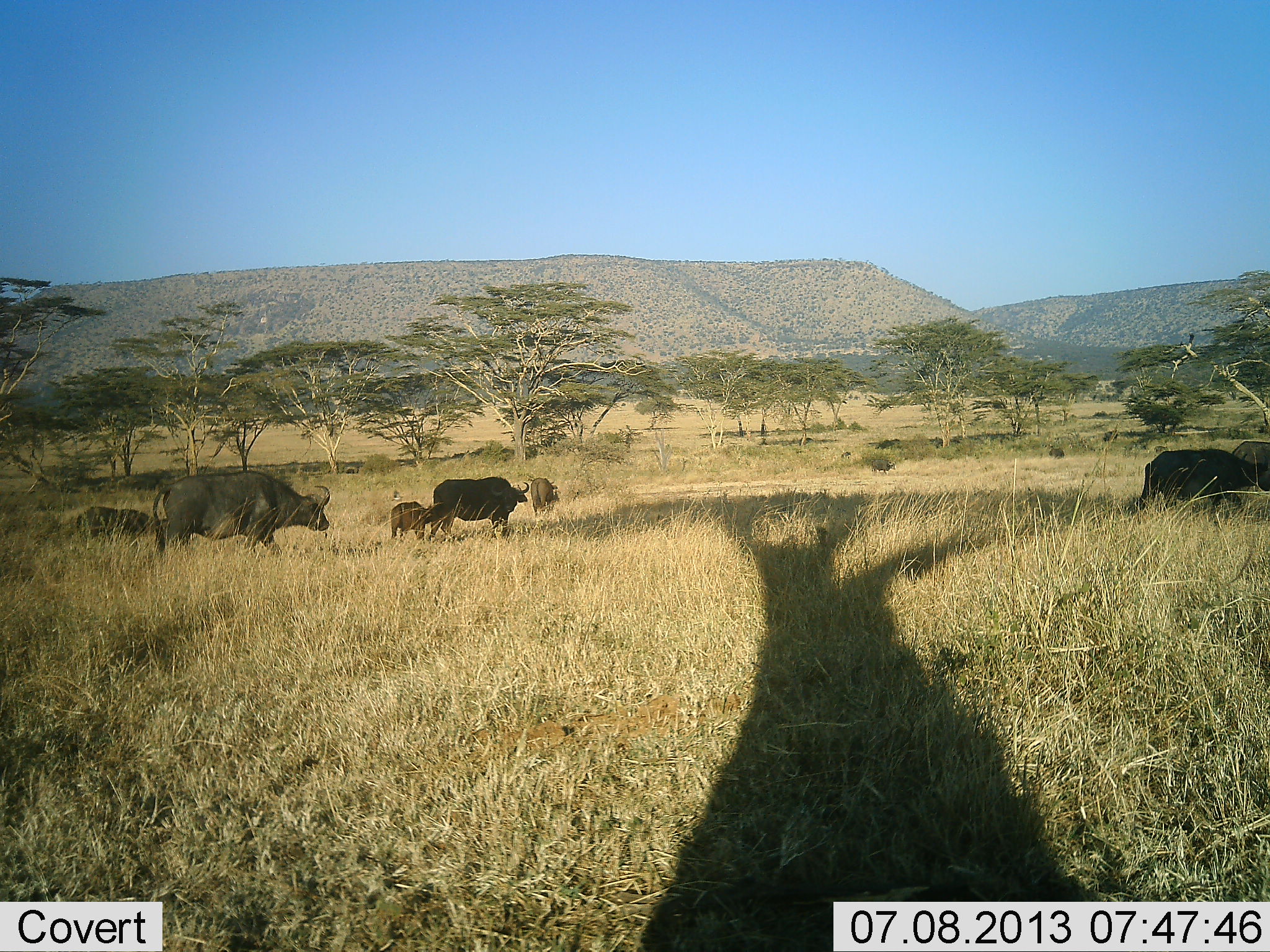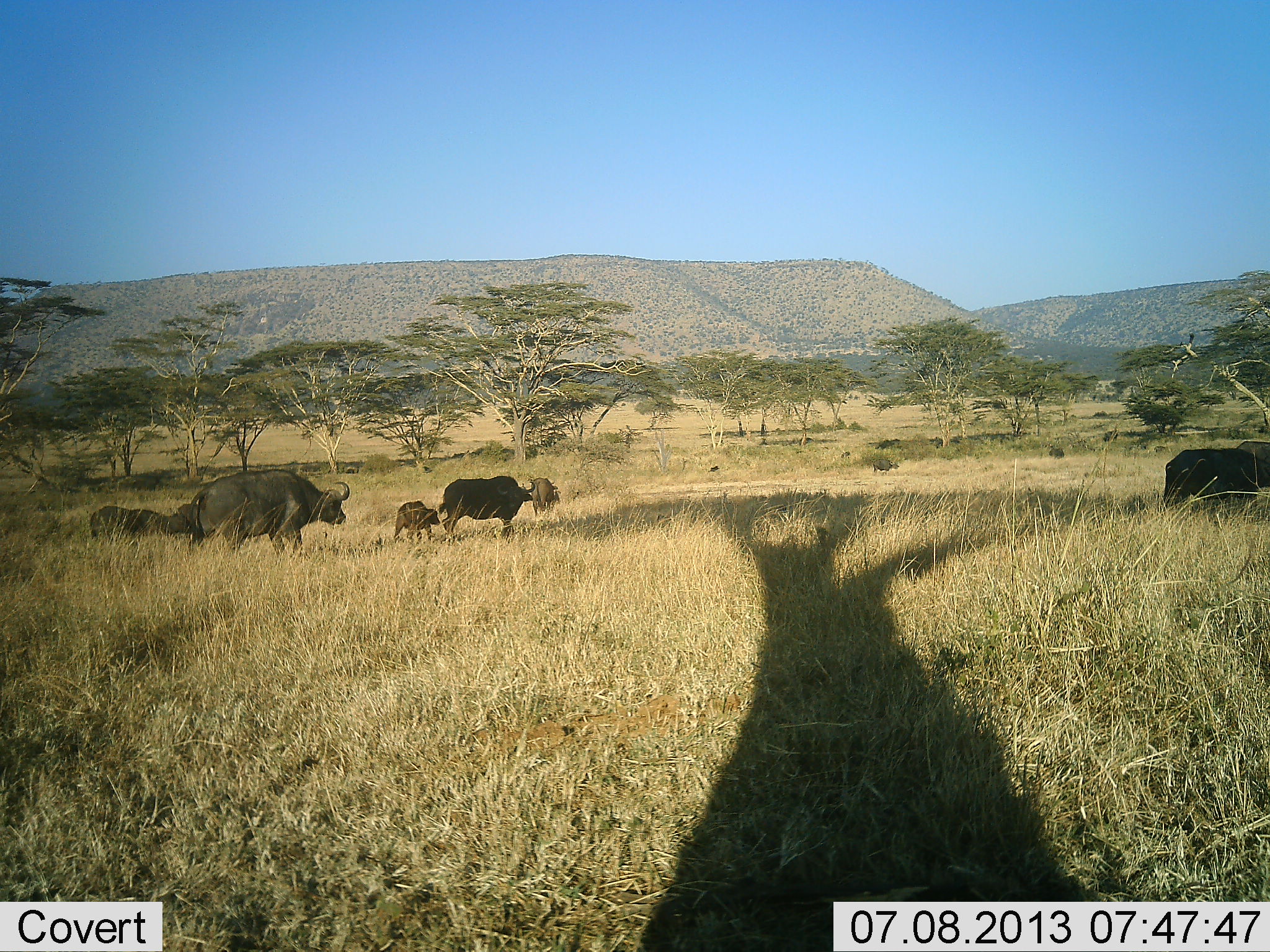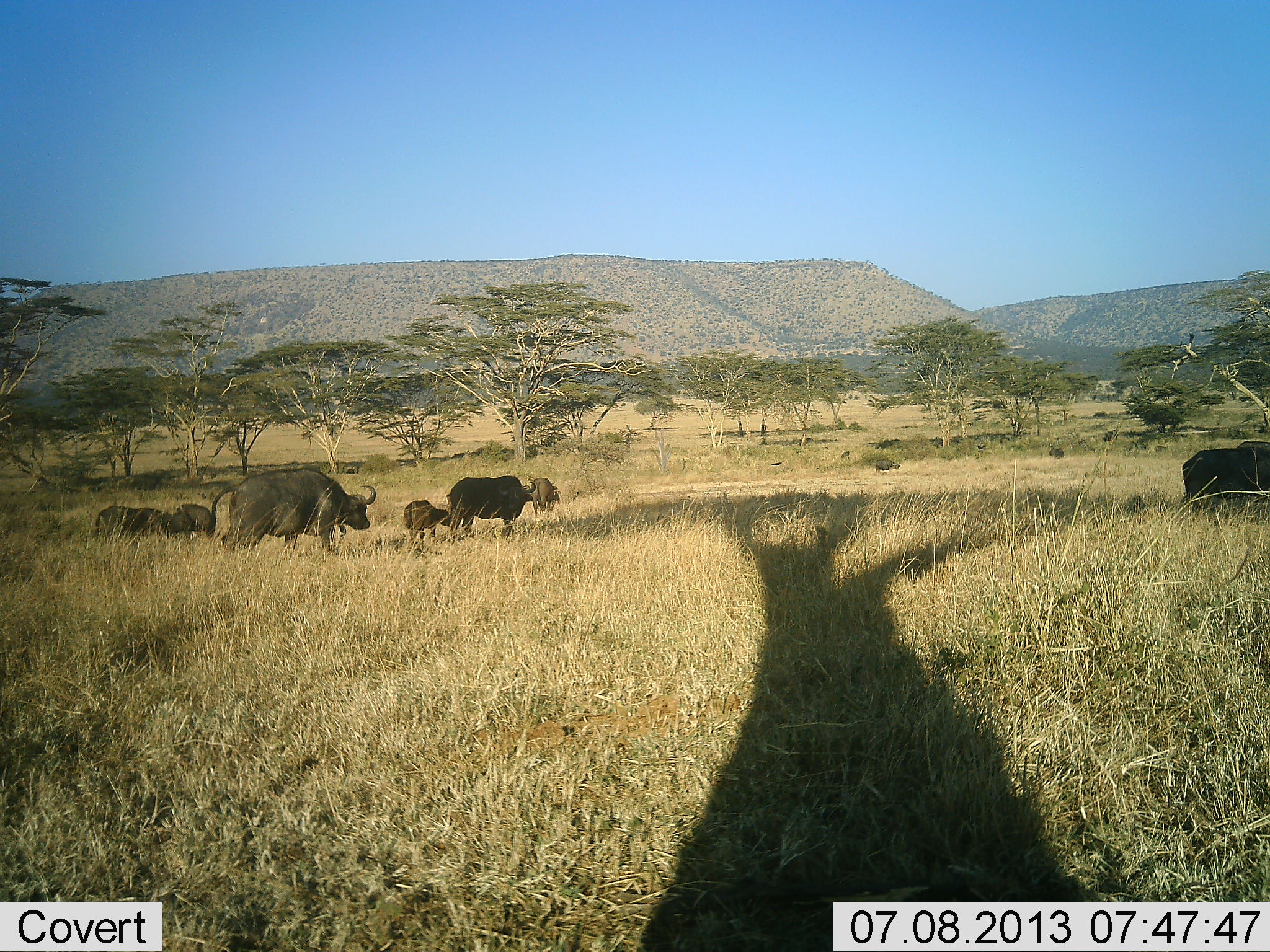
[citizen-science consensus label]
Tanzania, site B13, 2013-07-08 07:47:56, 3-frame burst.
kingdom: Animalia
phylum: Chordata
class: Mammalia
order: Artiodactyla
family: Bovidae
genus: Syncerus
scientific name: Syncerus caffer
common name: cape buffalo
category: buffalo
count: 8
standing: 30%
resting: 0%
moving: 90%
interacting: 0%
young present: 90%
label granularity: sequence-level